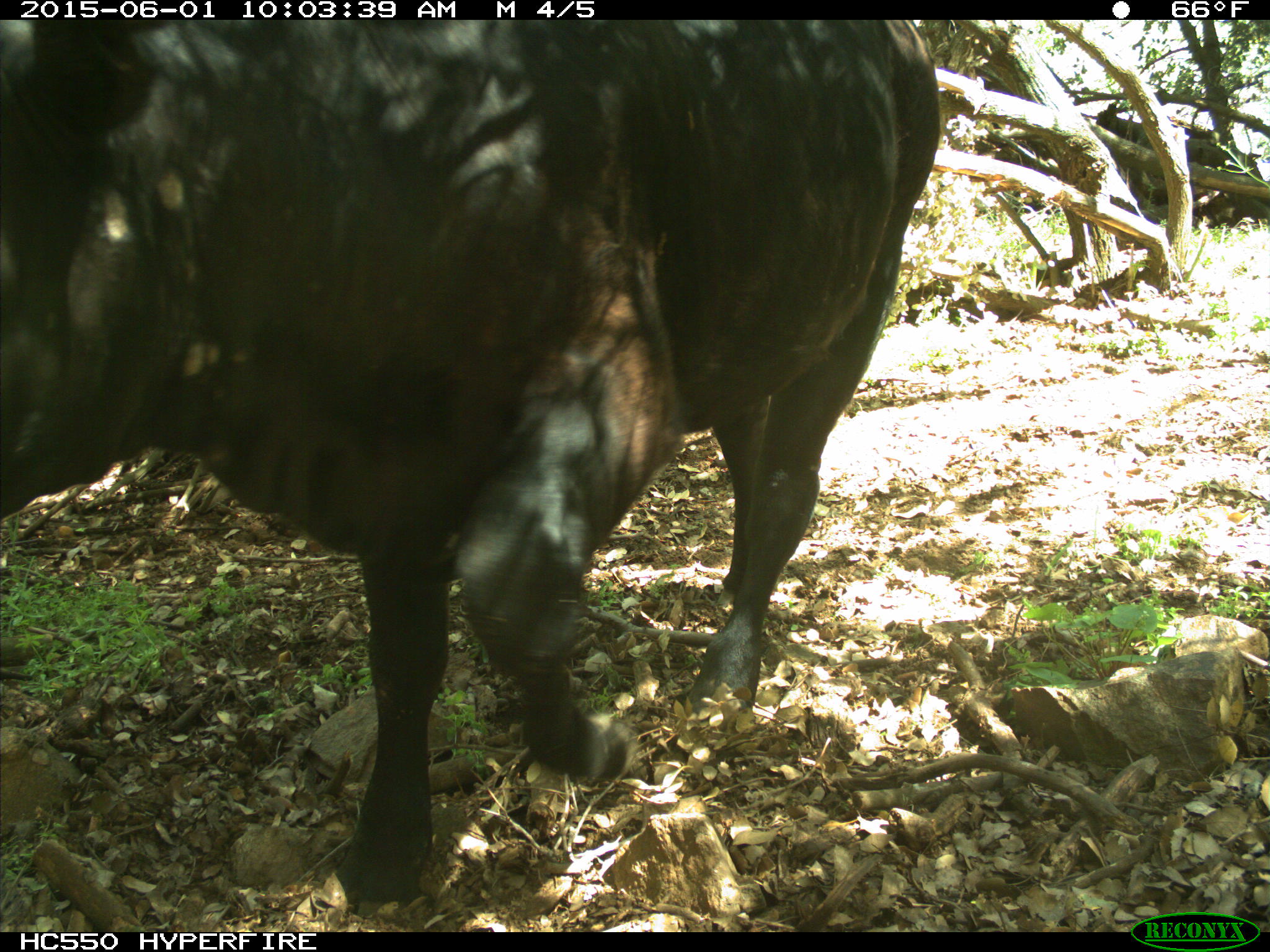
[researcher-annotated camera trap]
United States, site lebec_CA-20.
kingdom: Animalia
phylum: Chordata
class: Mammalia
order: Artiodactyla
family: Bovidae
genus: Bos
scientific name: Bos taurus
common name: domestic cow